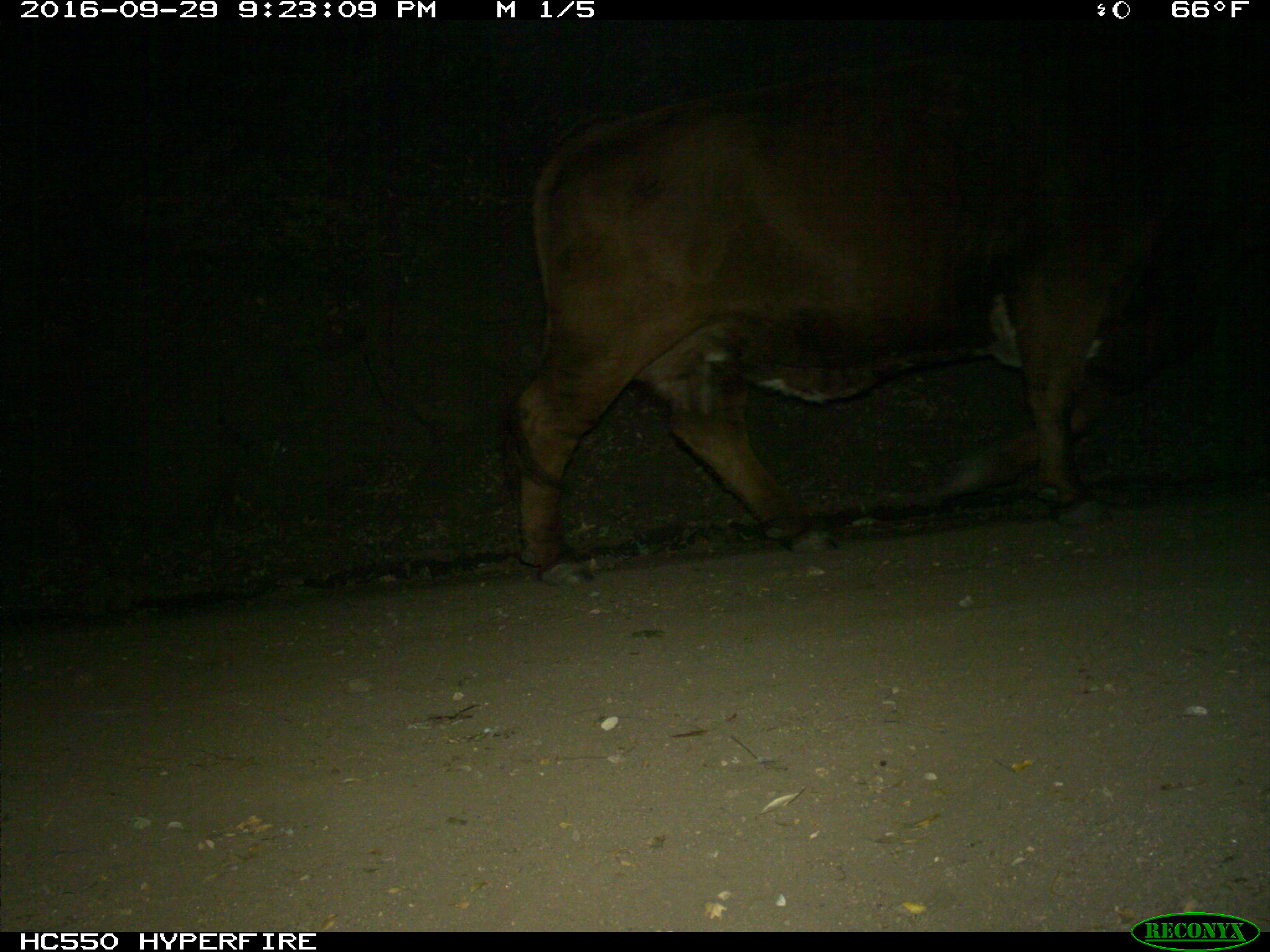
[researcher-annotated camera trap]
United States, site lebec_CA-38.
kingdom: Animalia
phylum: Chordata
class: Mammalia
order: Artiodactyla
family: Bovidae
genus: Bos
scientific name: Bos taurus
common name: domestic cow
Bos taurus (domestic cow).